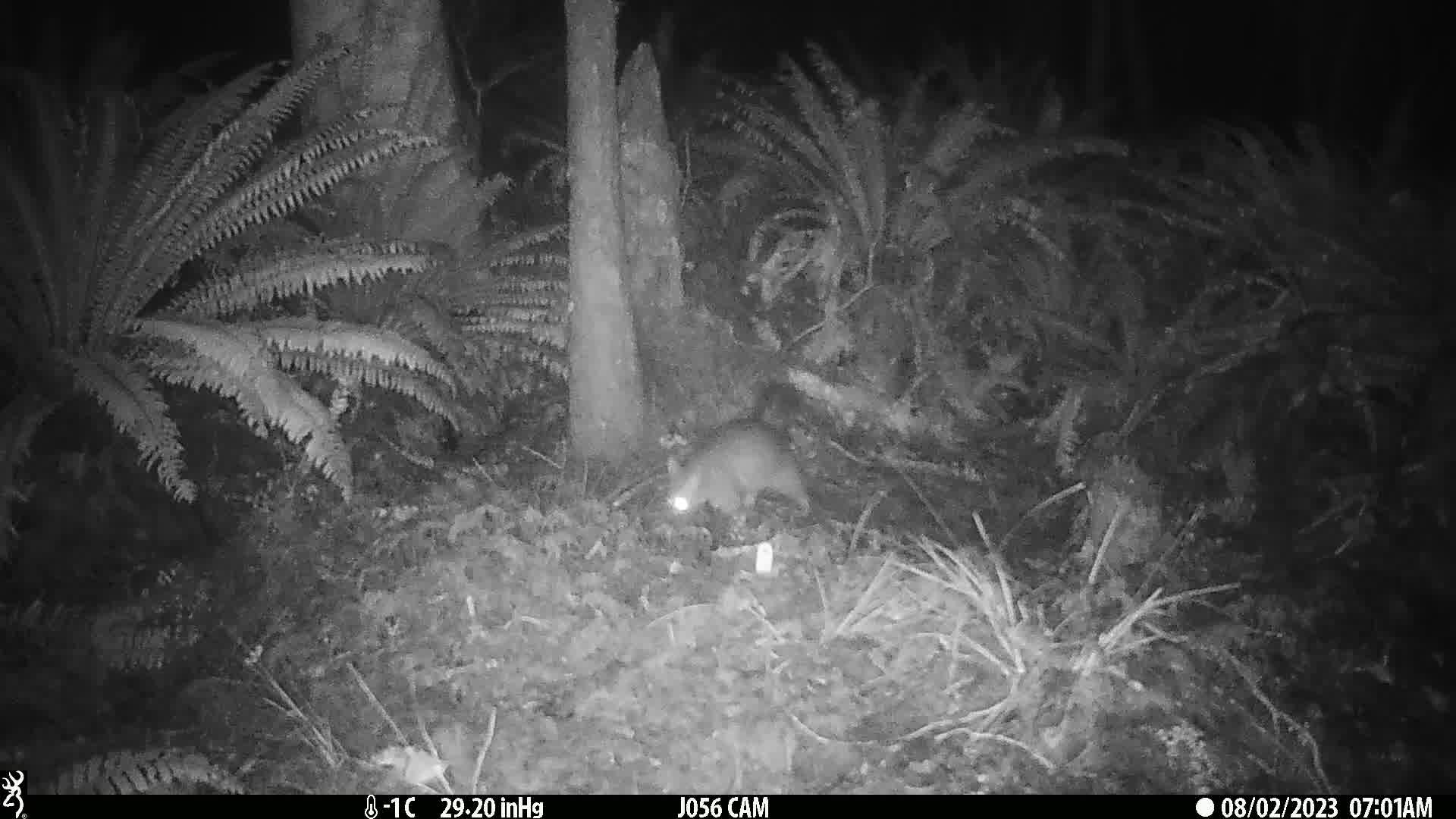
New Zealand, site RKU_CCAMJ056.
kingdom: Animalia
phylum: Chordata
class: Mammalia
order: Diprotodontia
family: Phalangeridae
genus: Trichosurus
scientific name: Trichosurus vulpecula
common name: common brushtail possum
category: possum